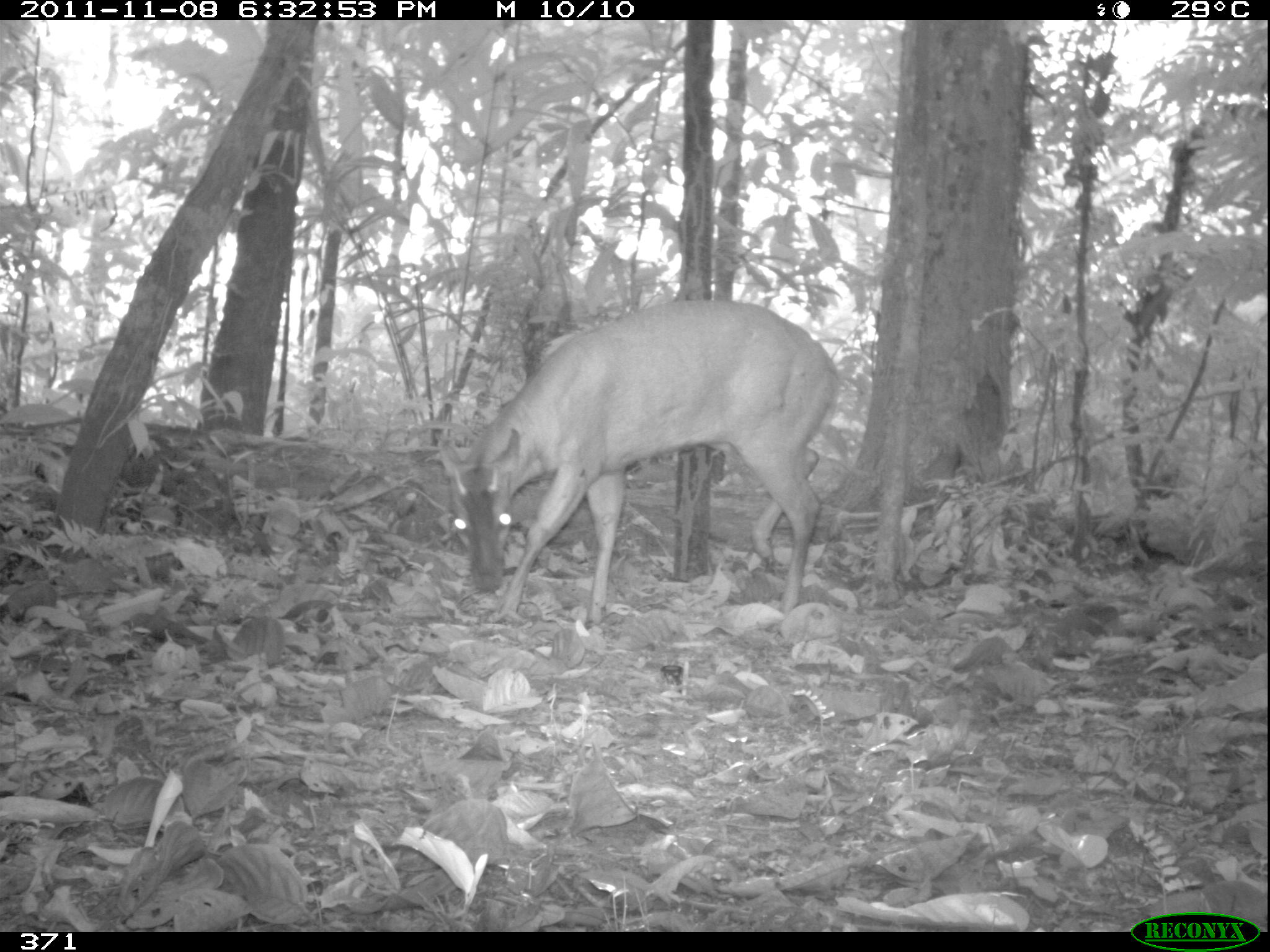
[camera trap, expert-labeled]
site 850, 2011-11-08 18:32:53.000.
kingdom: Animalia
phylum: Chordata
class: Mammalia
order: Artiodactyla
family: Cervidae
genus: Mazama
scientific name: Mazama americana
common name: red brocket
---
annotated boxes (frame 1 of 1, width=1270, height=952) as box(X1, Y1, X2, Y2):
mazama americana: box(431, 295, 840, 634)